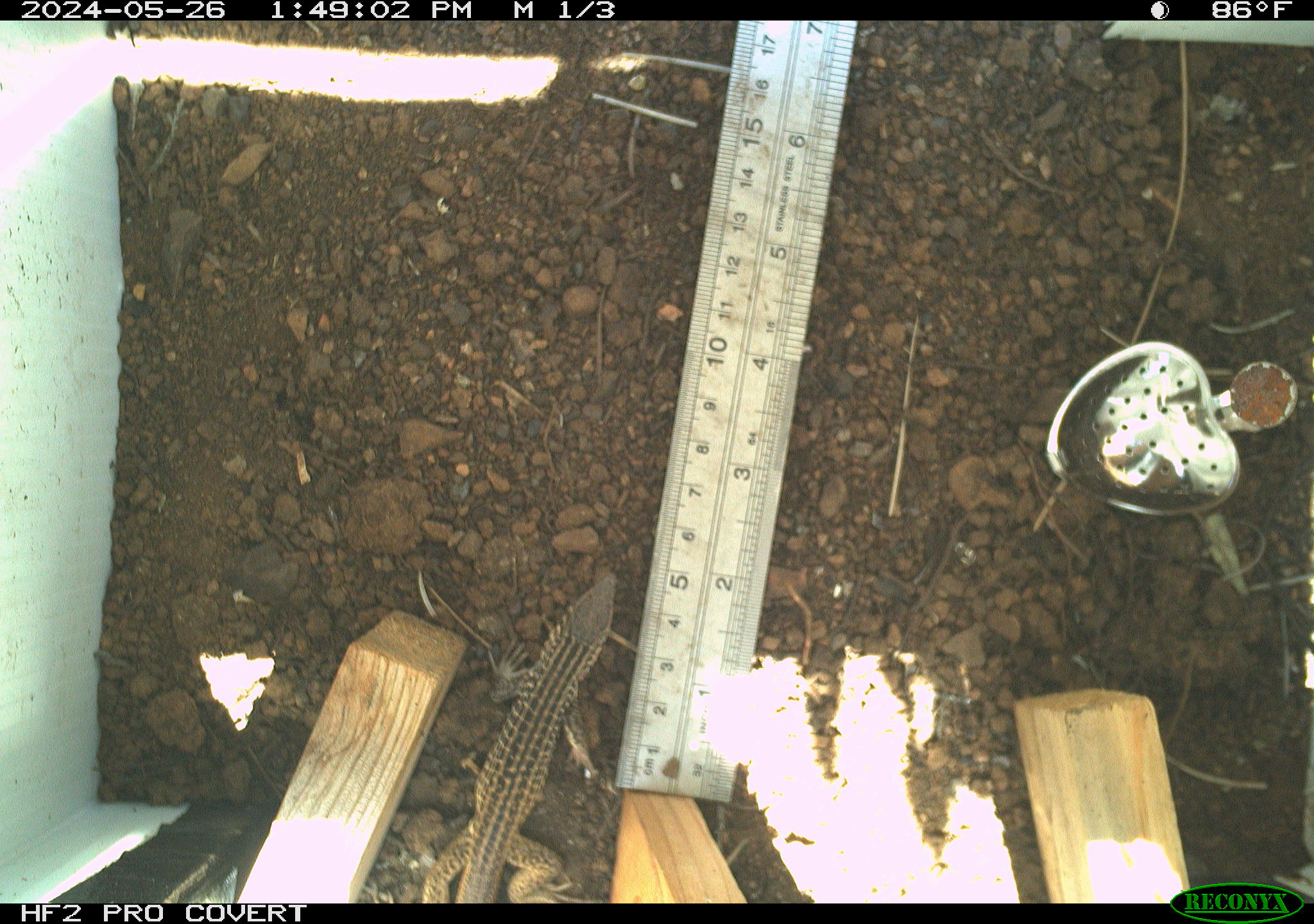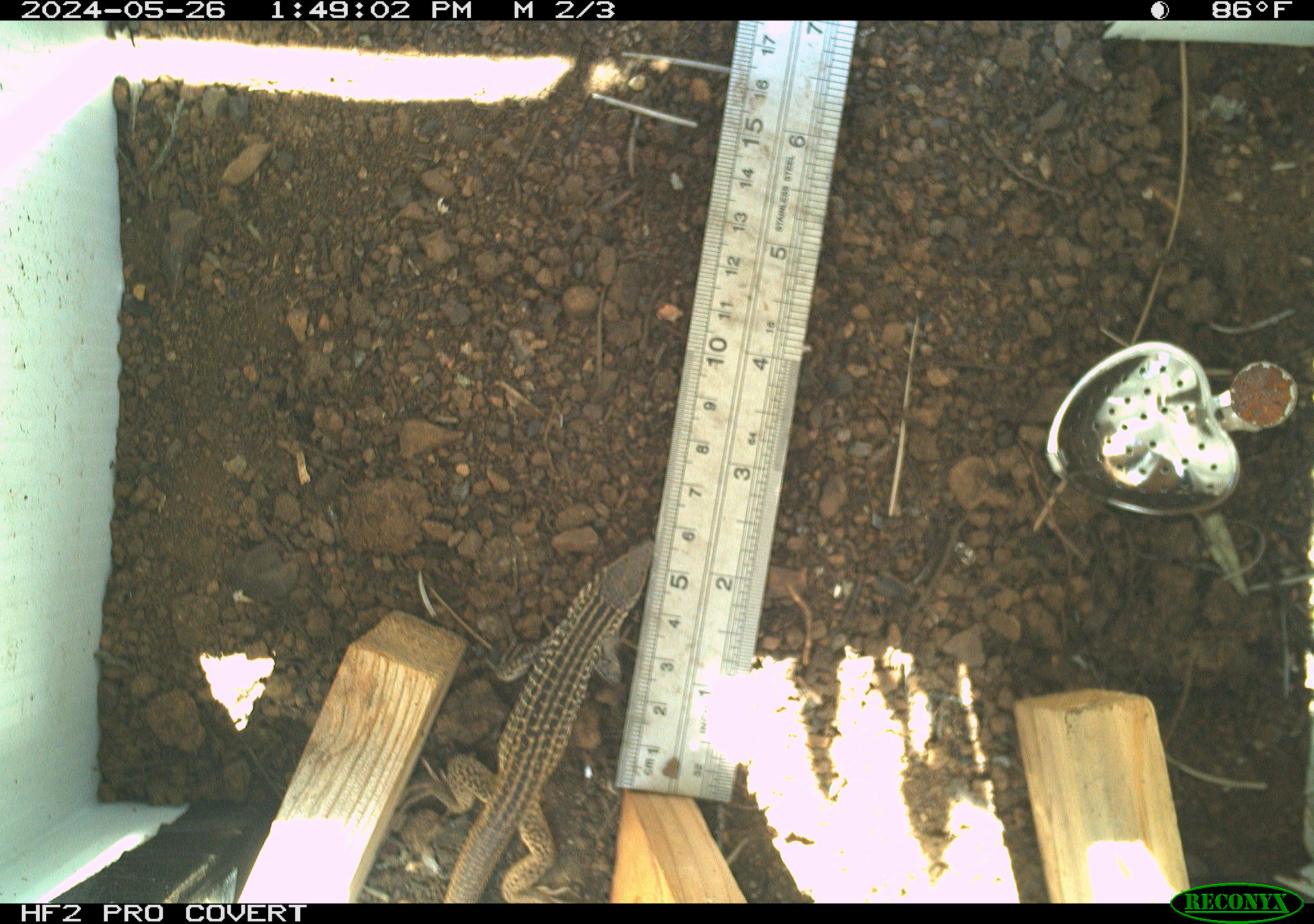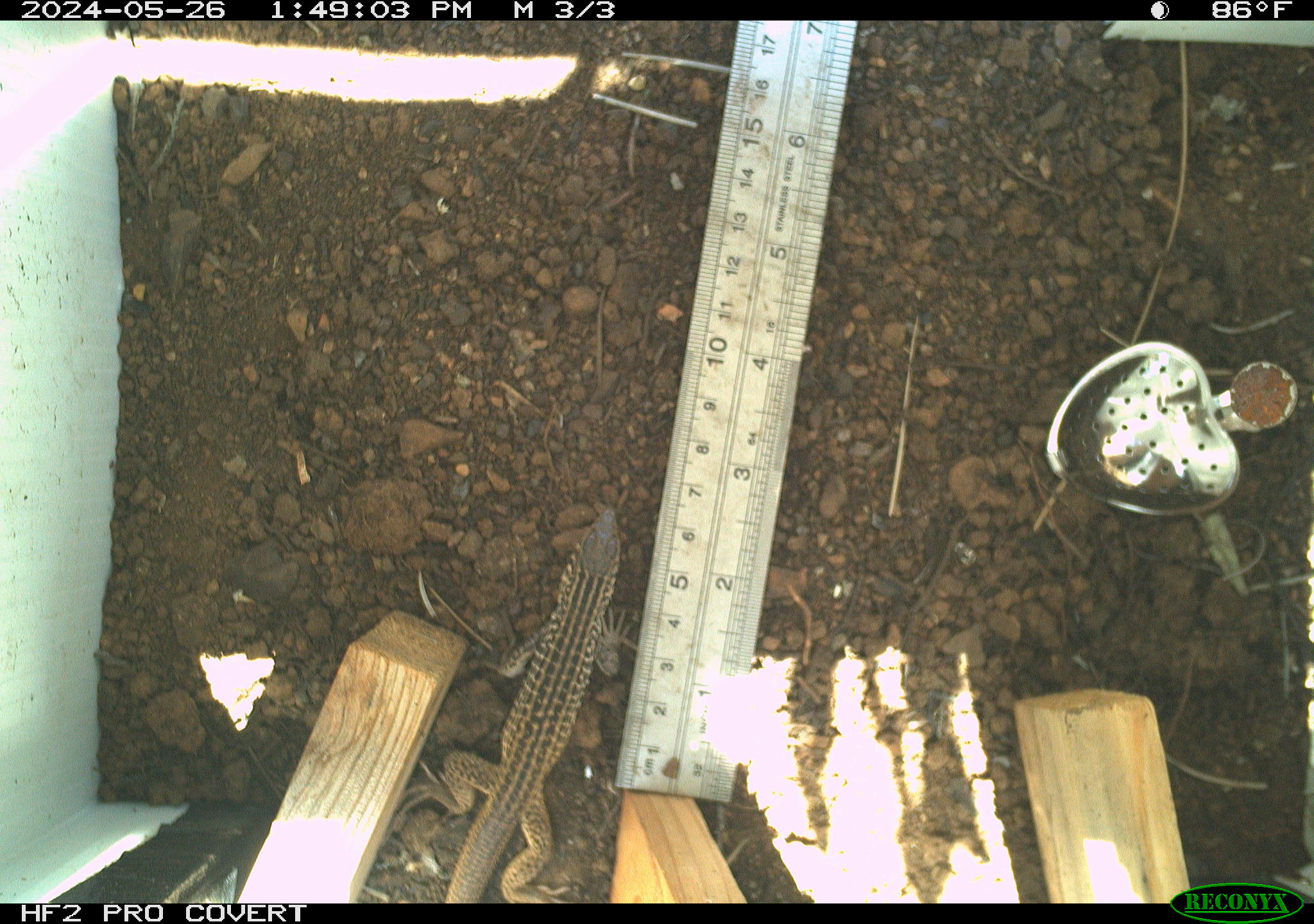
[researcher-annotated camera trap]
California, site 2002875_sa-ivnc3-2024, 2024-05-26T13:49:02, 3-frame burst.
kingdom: Animalia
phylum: Chordata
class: Reptilia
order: Squamata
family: Teiidae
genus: Aspidoscelis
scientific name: Aspidoscelis tigris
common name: western whiptail